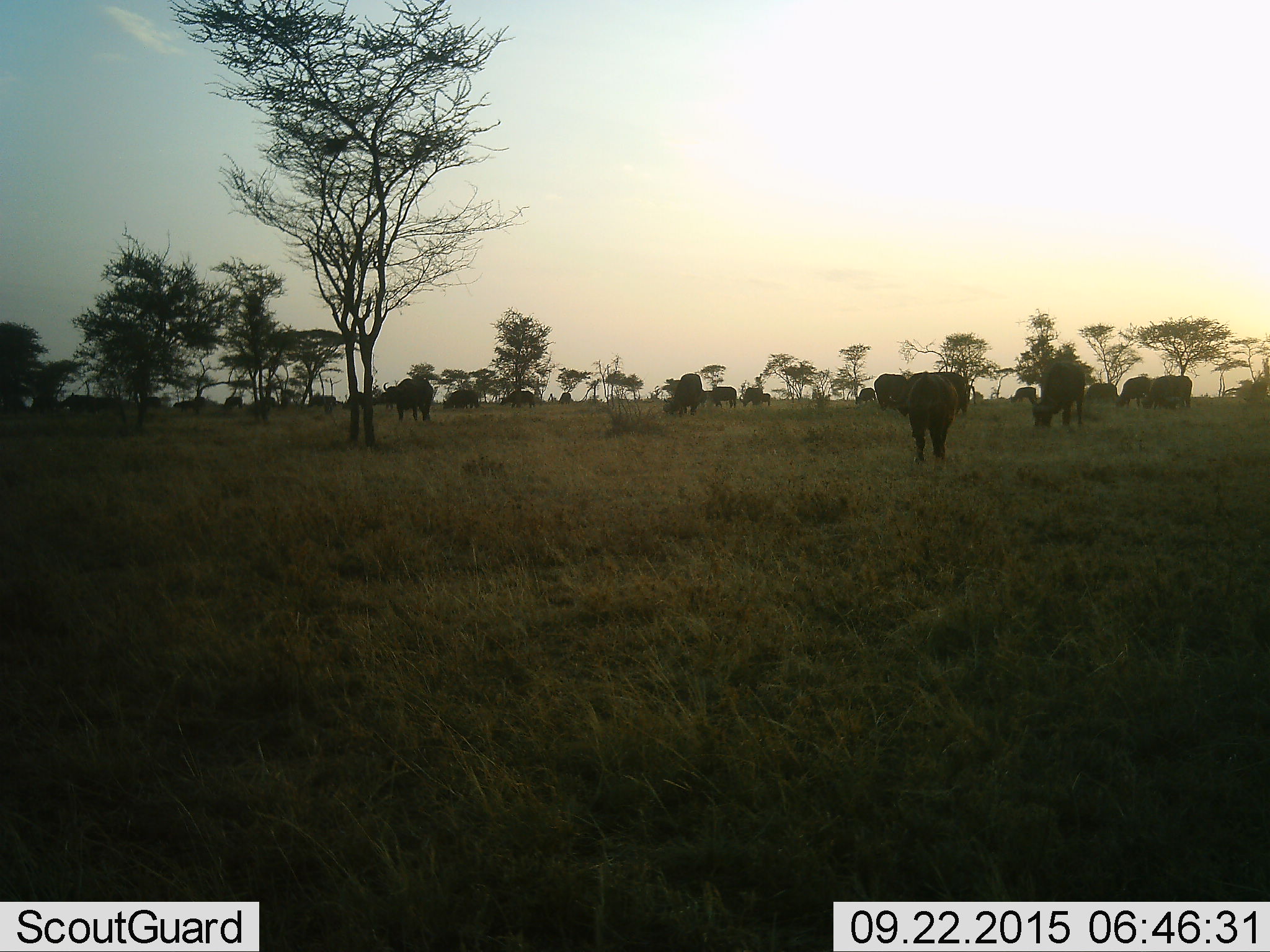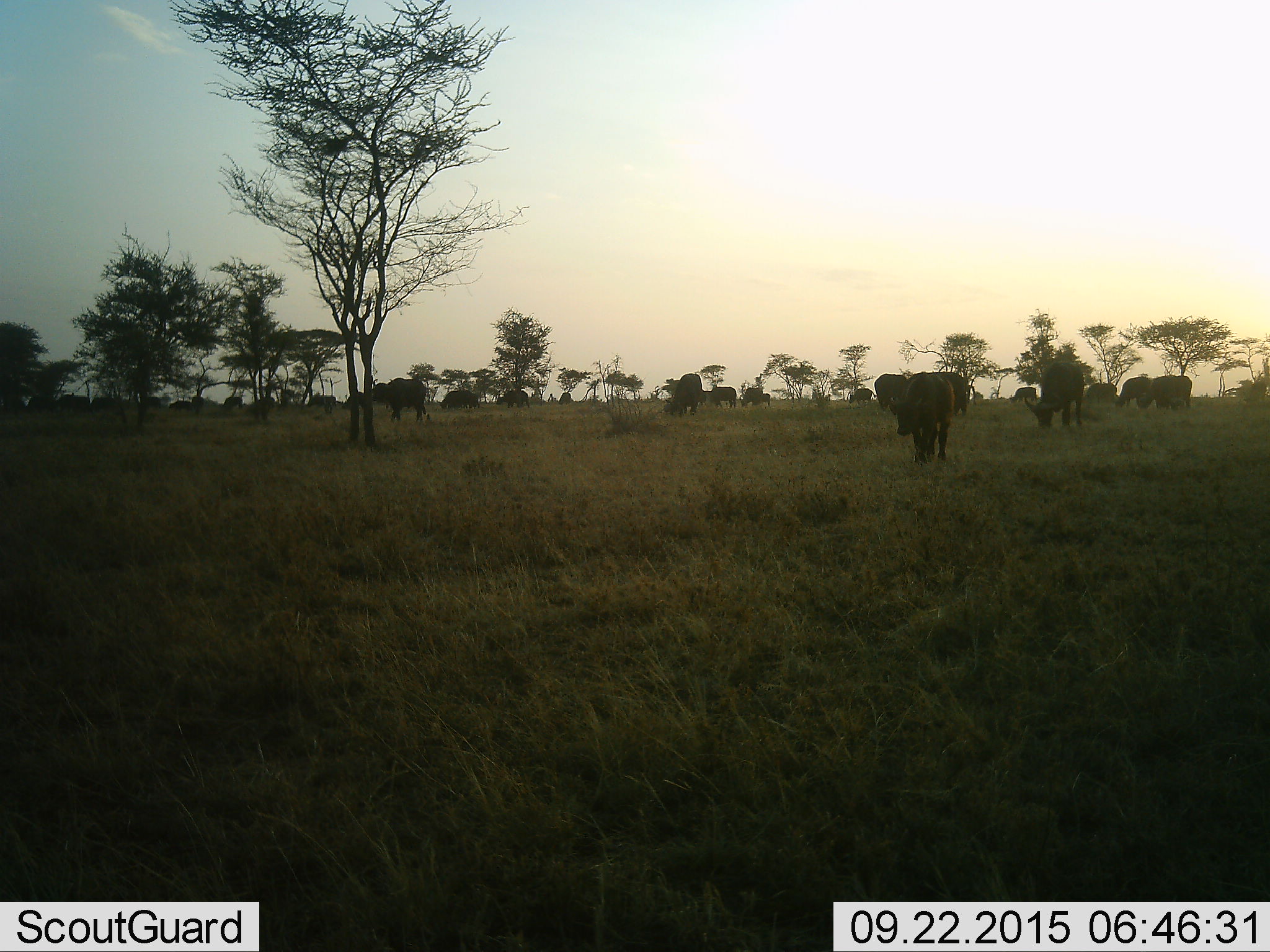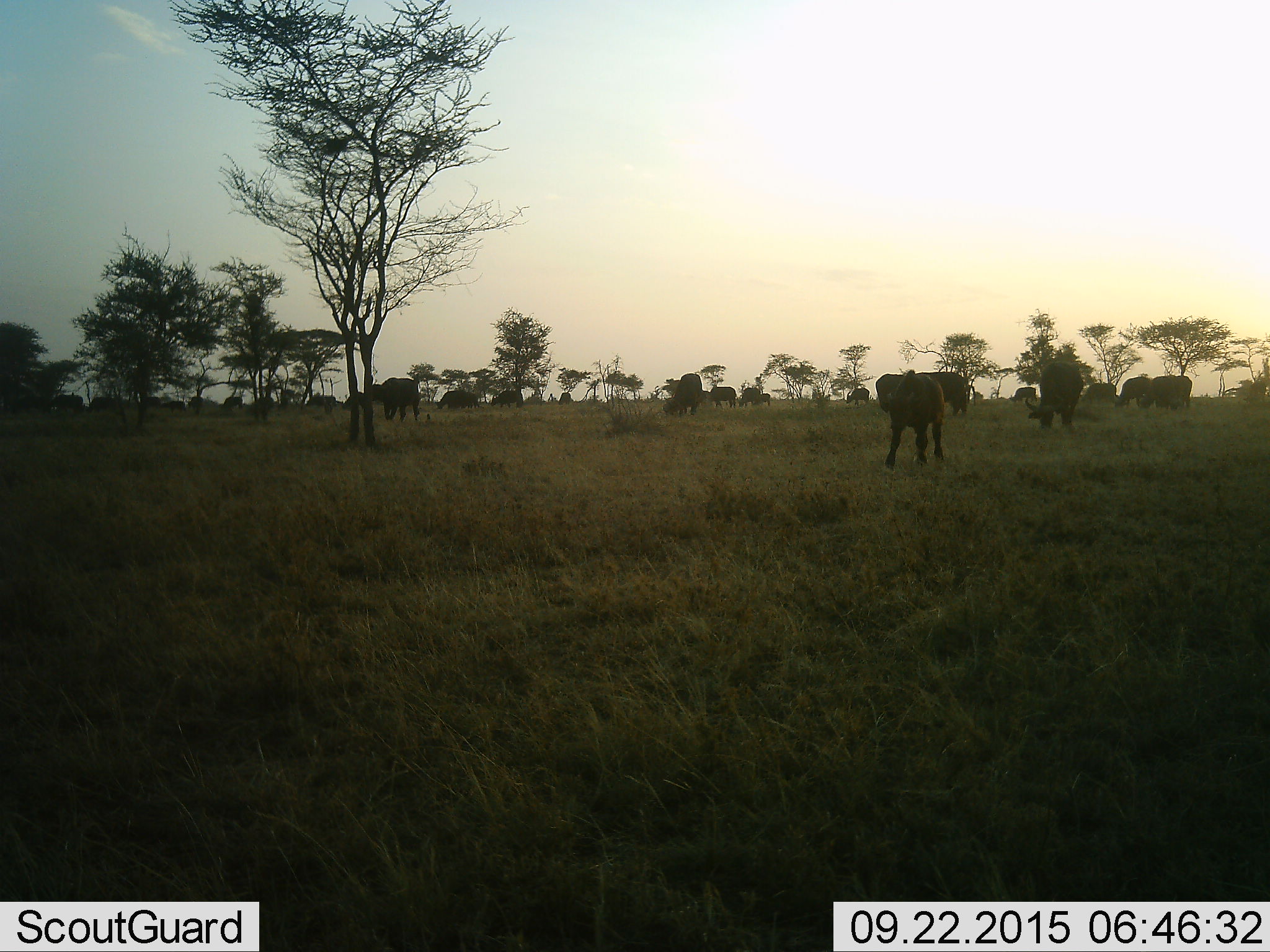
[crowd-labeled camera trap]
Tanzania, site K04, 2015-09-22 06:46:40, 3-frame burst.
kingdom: Animalia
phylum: Chordata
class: Mammalia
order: Artiodactyla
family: Bovidae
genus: Syncerus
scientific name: Syncerus caffer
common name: cape buffalo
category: buffalo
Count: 11-50.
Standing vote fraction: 86%.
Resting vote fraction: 0%.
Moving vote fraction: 71%.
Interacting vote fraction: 0%.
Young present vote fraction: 14%.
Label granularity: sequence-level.